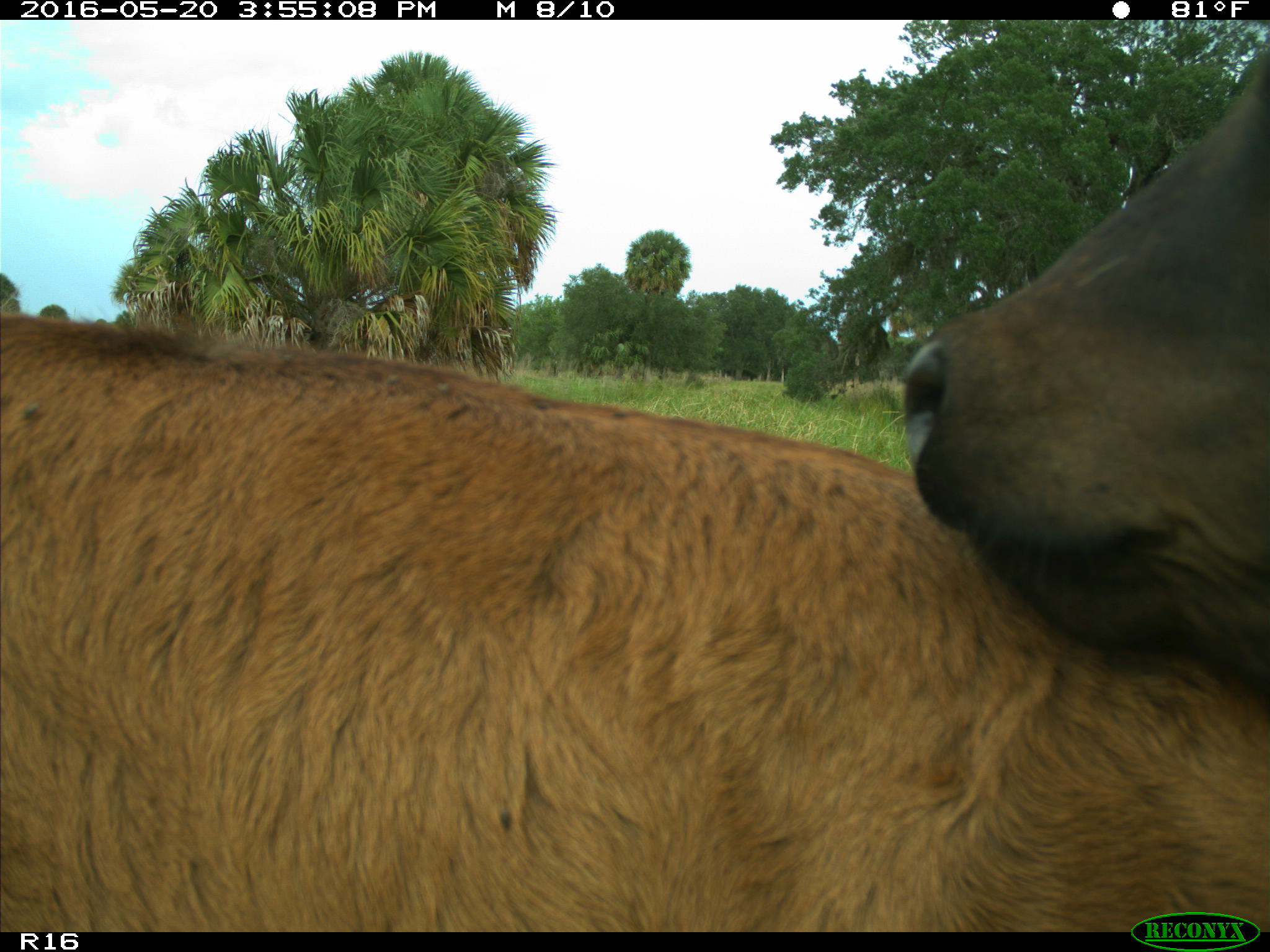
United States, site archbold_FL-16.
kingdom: Animalia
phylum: Chordata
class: Mammalia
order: Artiodactyla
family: Bovidae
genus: Bos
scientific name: Bos taurus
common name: domestic cow